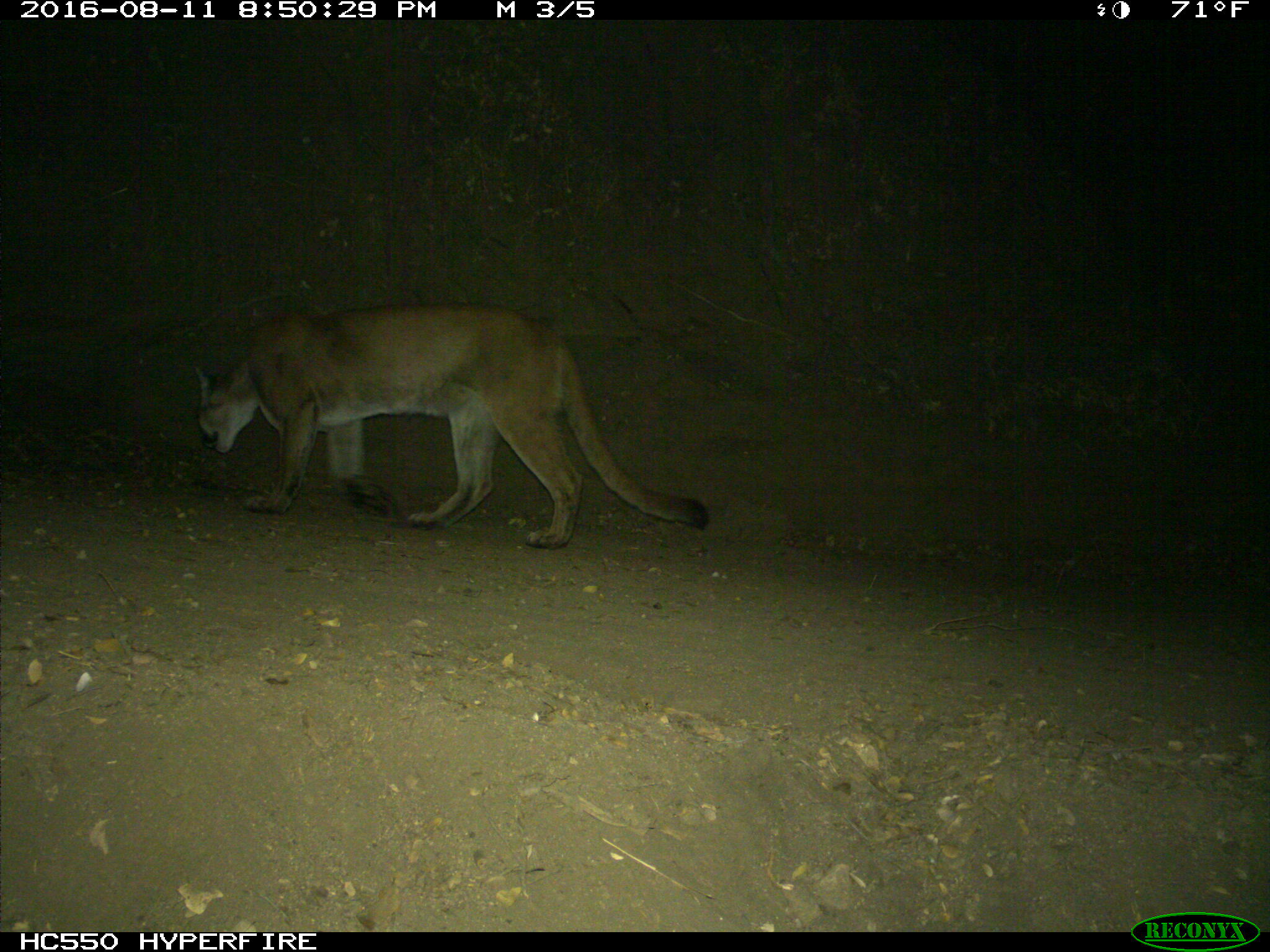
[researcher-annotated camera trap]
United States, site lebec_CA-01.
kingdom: Animalia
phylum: Chordata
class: Mammalia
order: Carnivora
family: Felidae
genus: Puma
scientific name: Puma concolor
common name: mountain lion